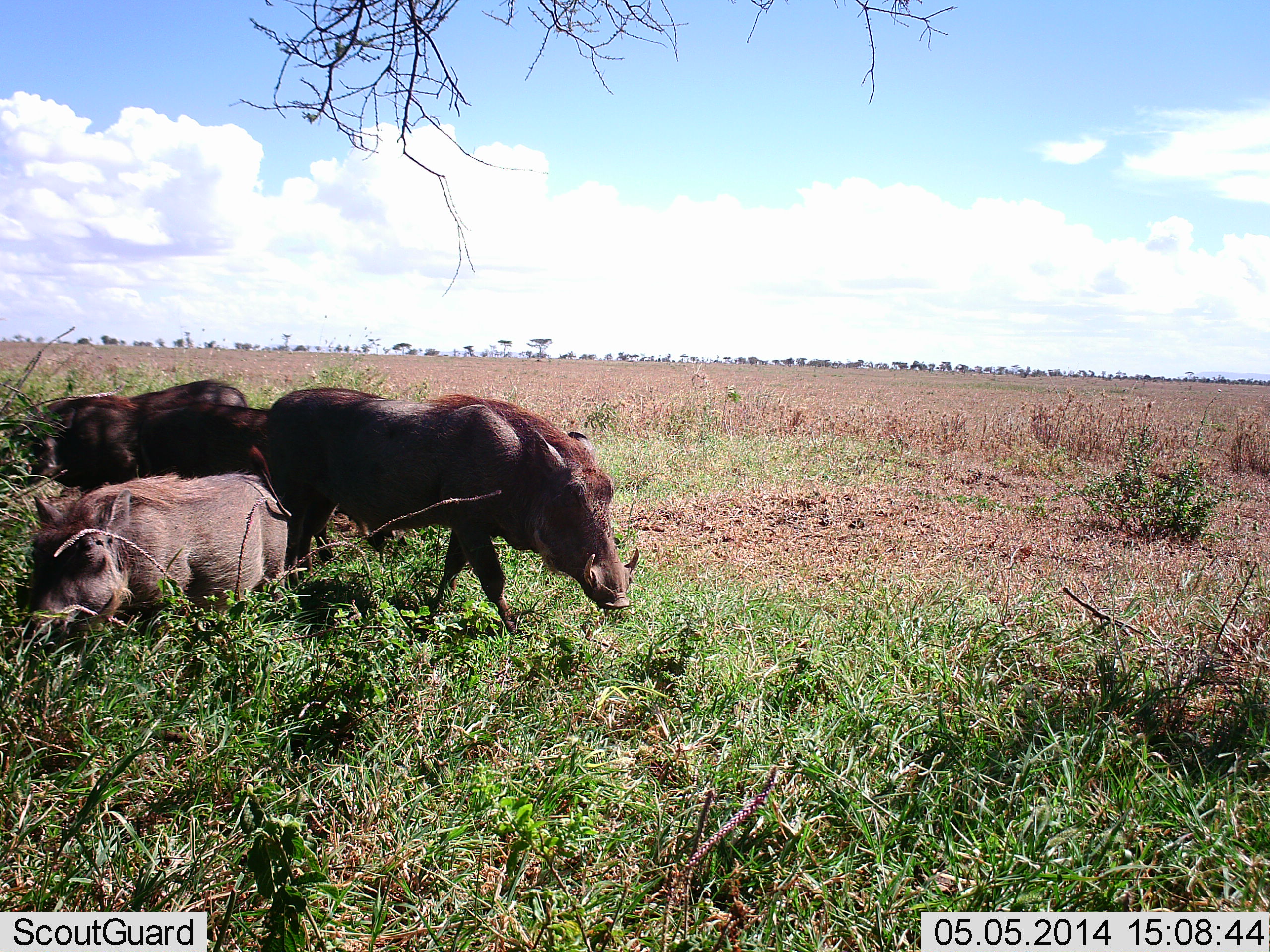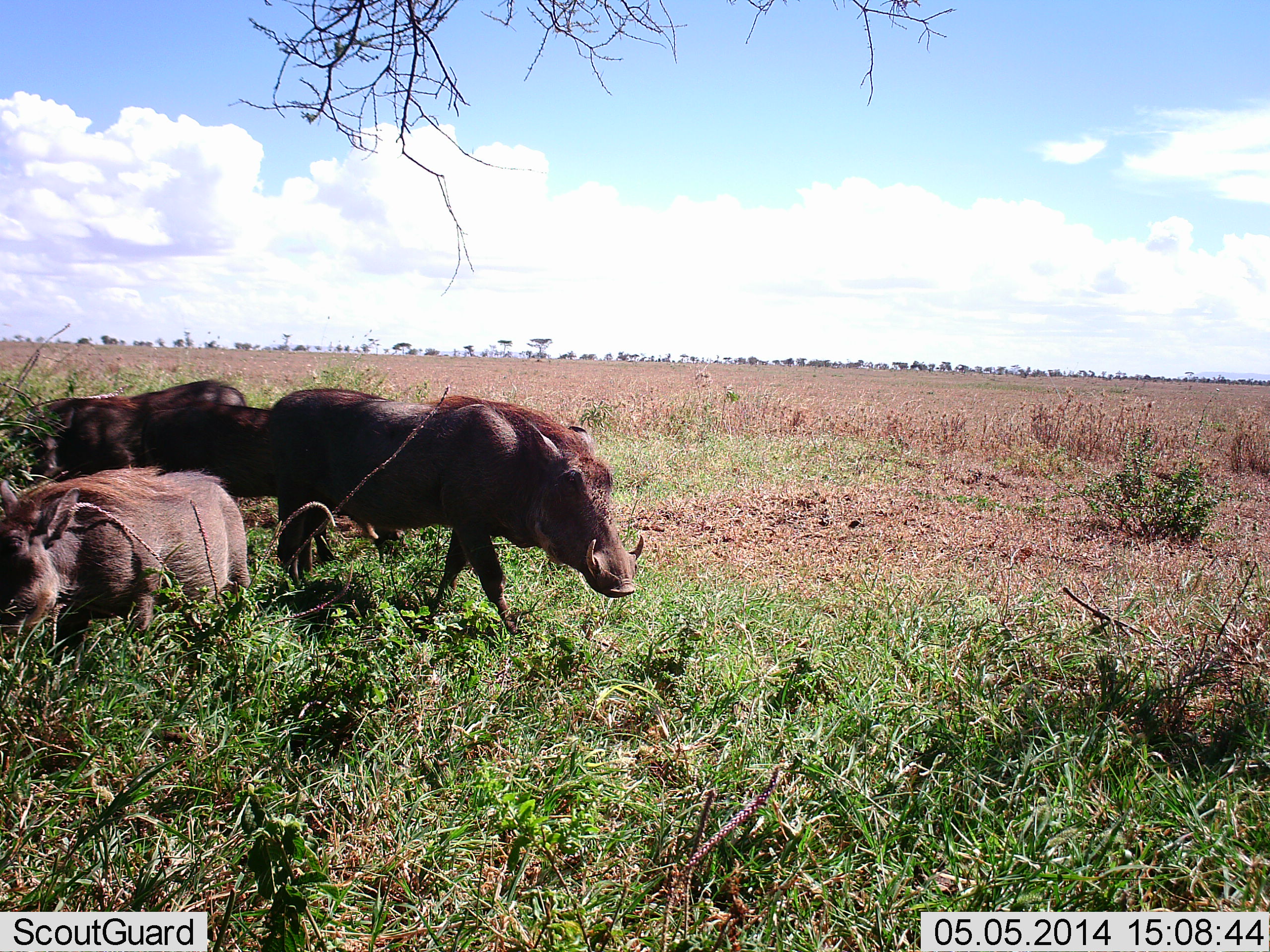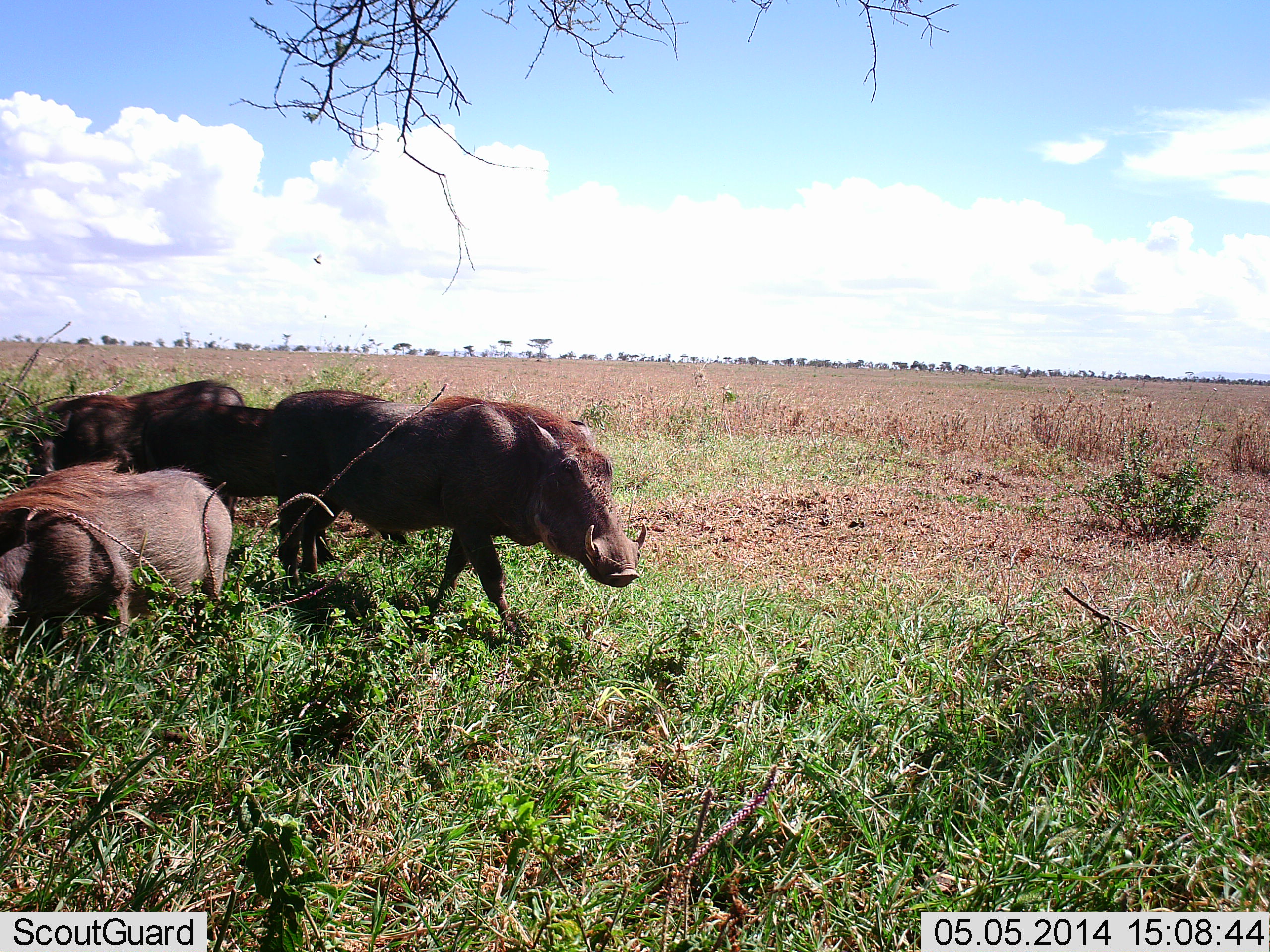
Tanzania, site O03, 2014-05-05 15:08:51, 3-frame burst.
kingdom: Animalia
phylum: Chordata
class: Mammalia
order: Artiodactyla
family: Suidae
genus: Phacochoerus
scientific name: Phacochoerus africanus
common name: warthog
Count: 4.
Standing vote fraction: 64%.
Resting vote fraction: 27%.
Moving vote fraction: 55%.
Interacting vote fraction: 0%.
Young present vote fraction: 9%.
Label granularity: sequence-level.